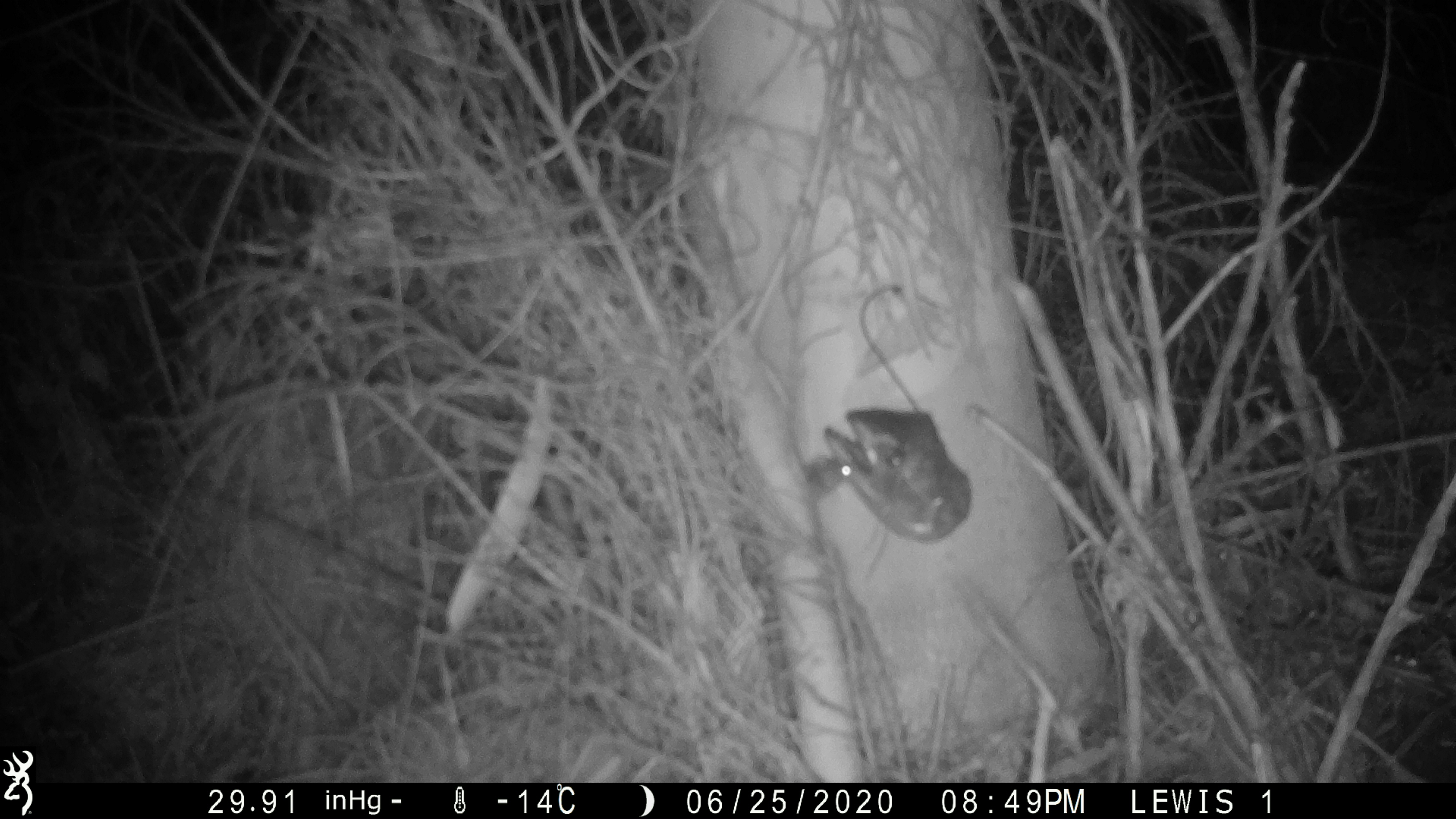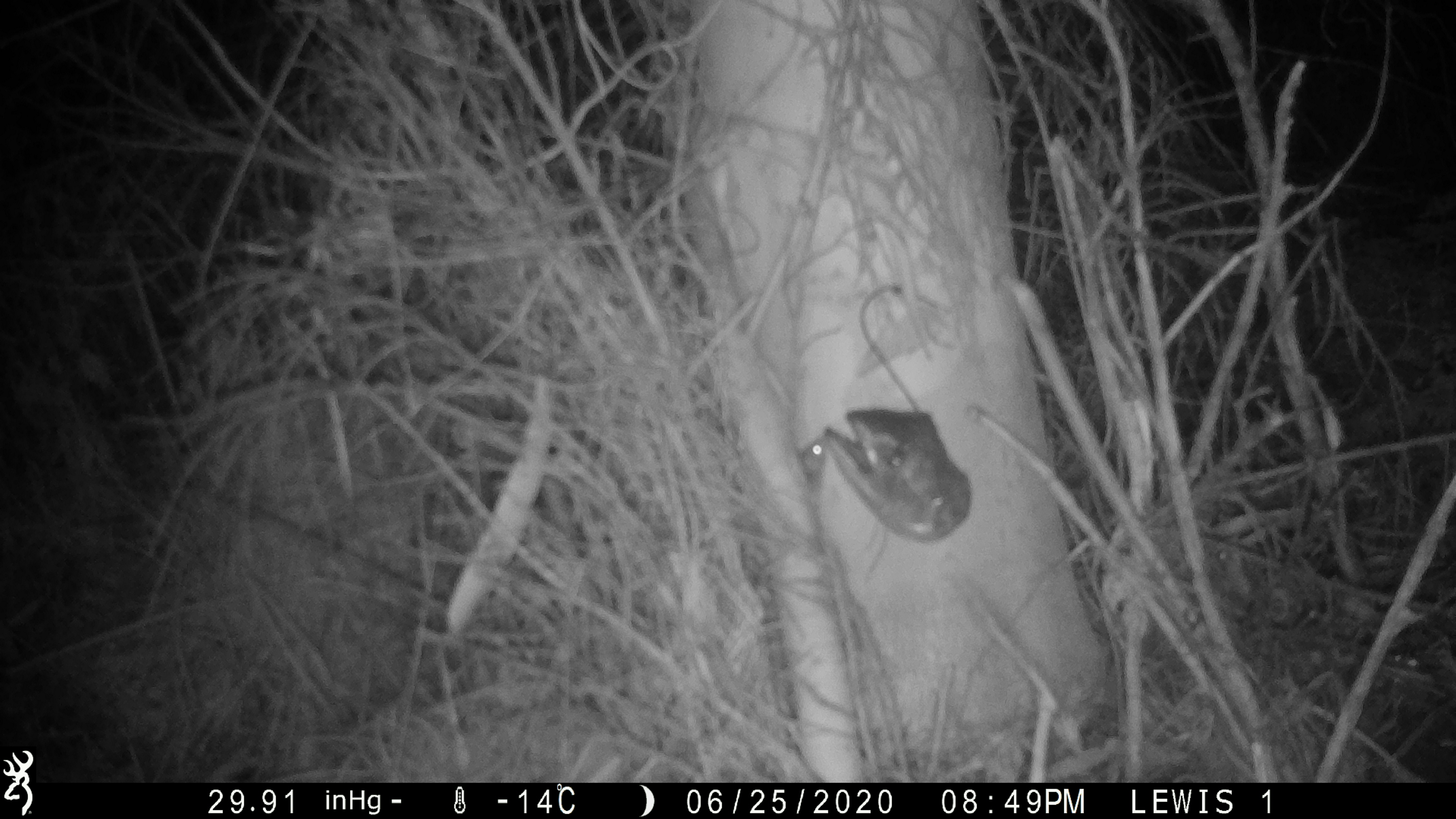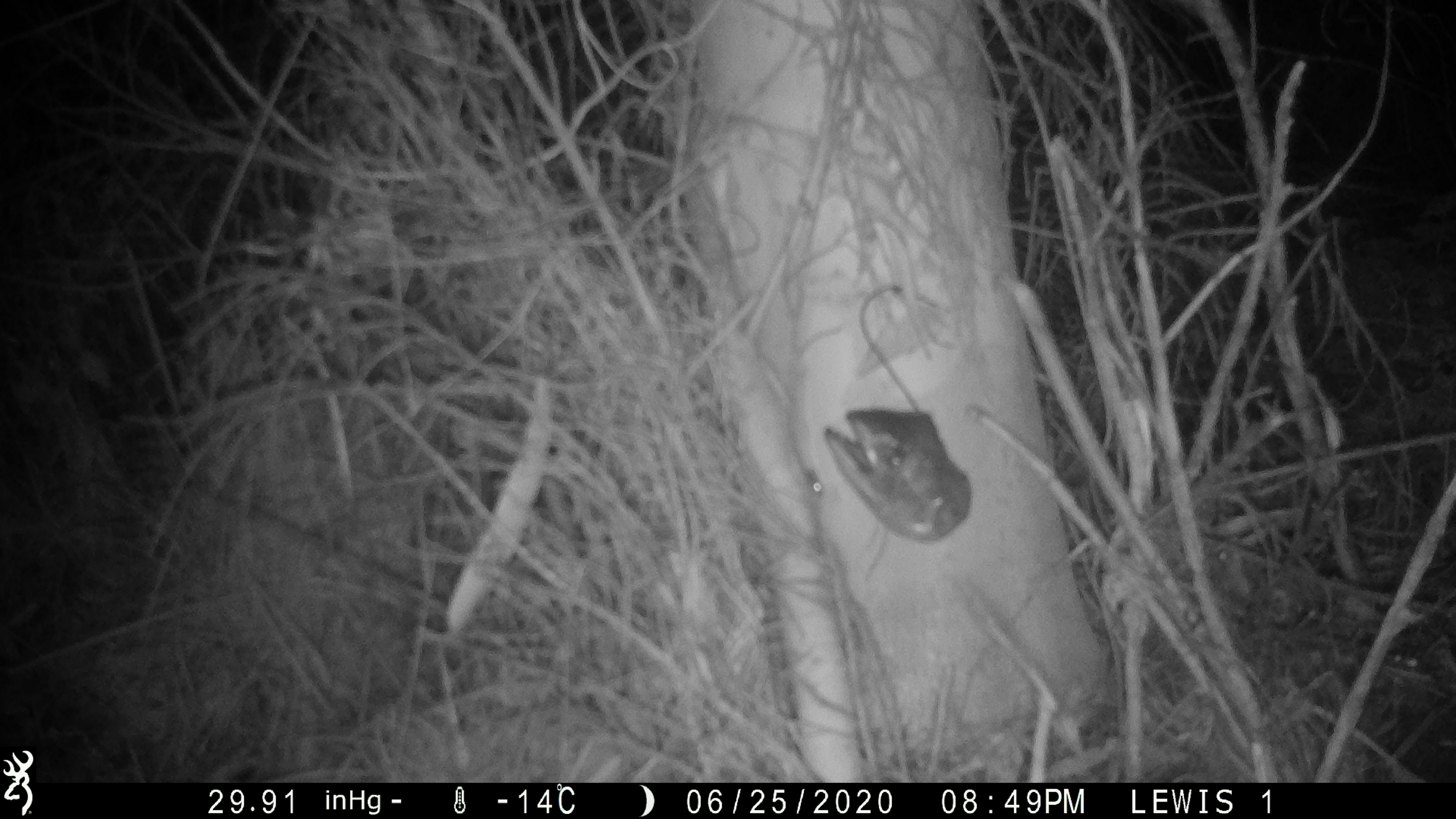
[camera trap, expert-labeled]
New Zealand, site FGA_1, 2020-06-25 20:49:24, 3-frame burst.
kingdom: Animalia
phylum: Chordata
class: Mammalia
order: Rodentia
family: Muridae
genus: Mus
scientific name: Mus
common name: mouse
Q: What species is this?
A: Mouse (Mus).